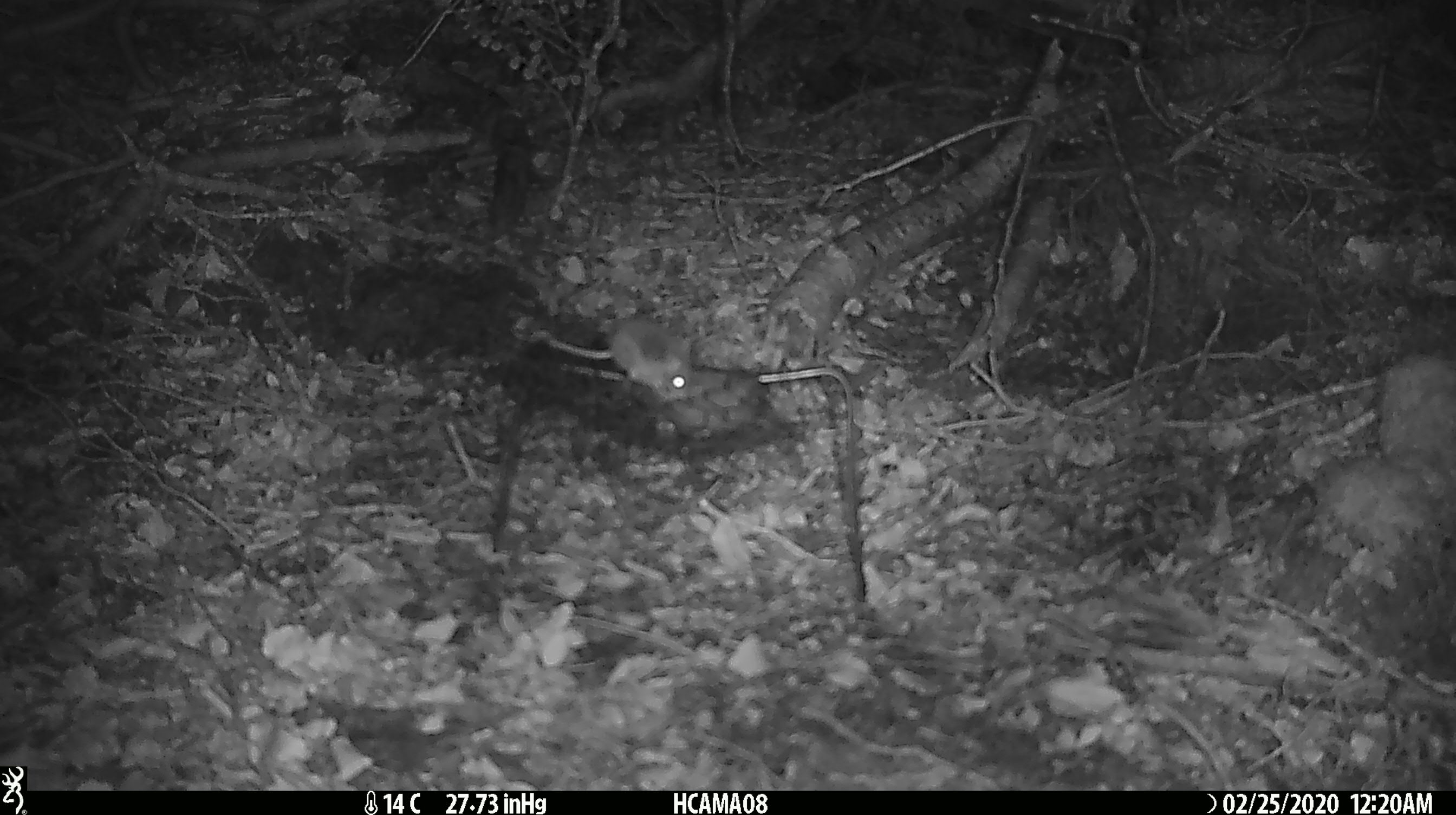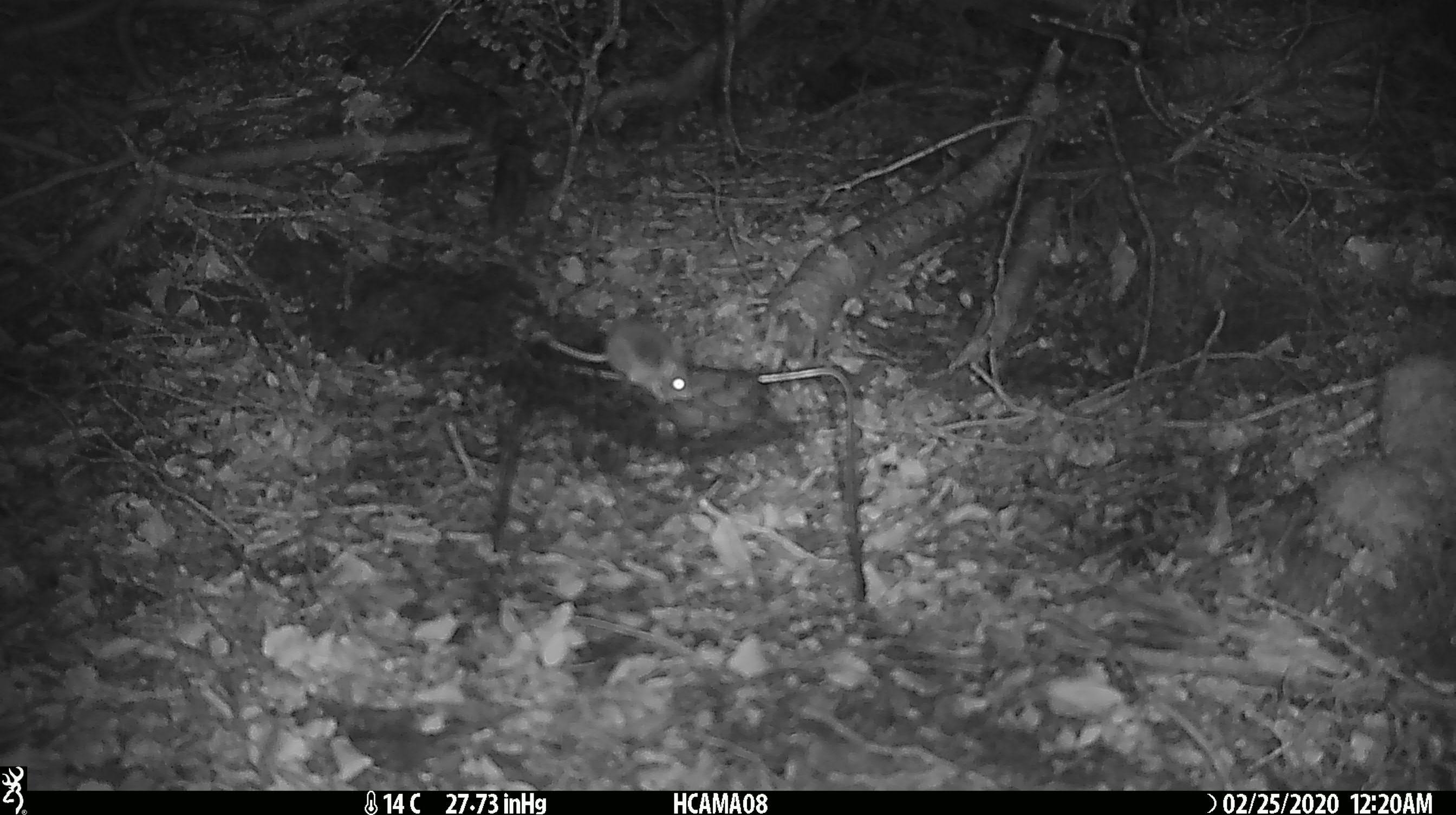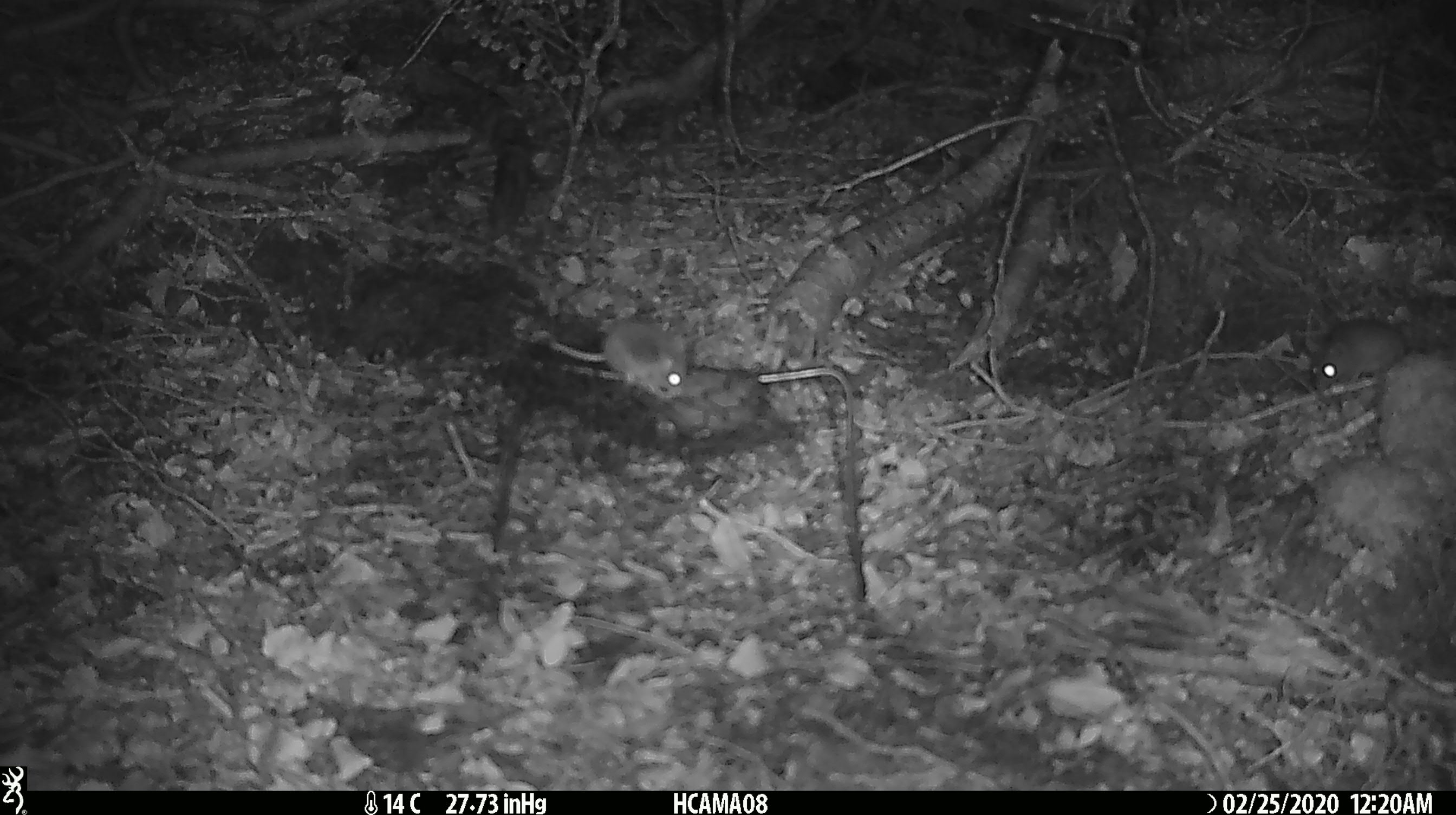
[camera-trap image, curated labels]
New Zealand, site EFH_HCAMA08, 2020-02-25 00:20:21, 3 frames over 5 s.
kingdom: Animalia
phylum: Chordata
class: Mammalia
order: Rodentia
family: Muridae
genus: Mus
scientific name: Mus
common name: mouse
Mouse (Mus).